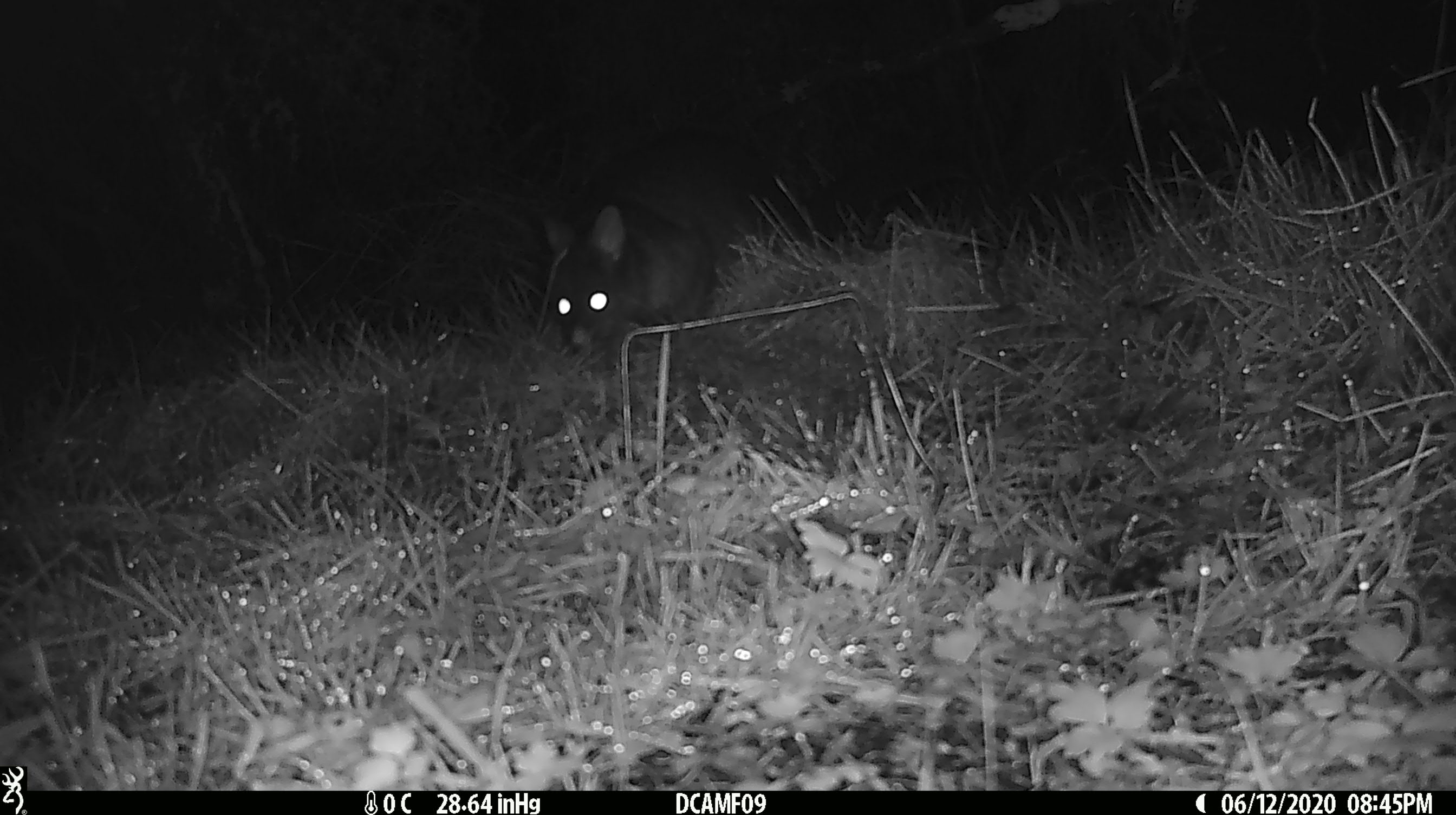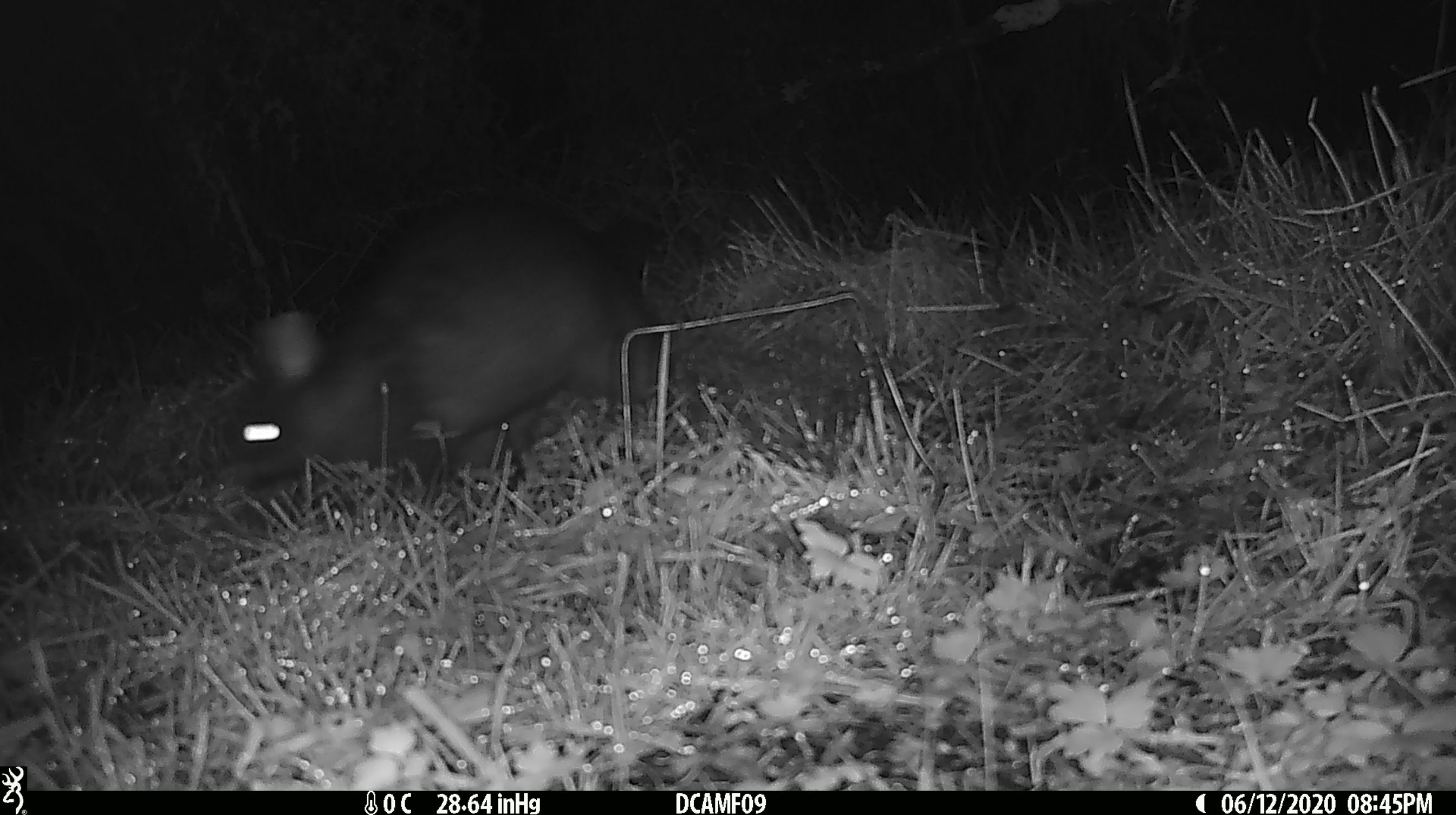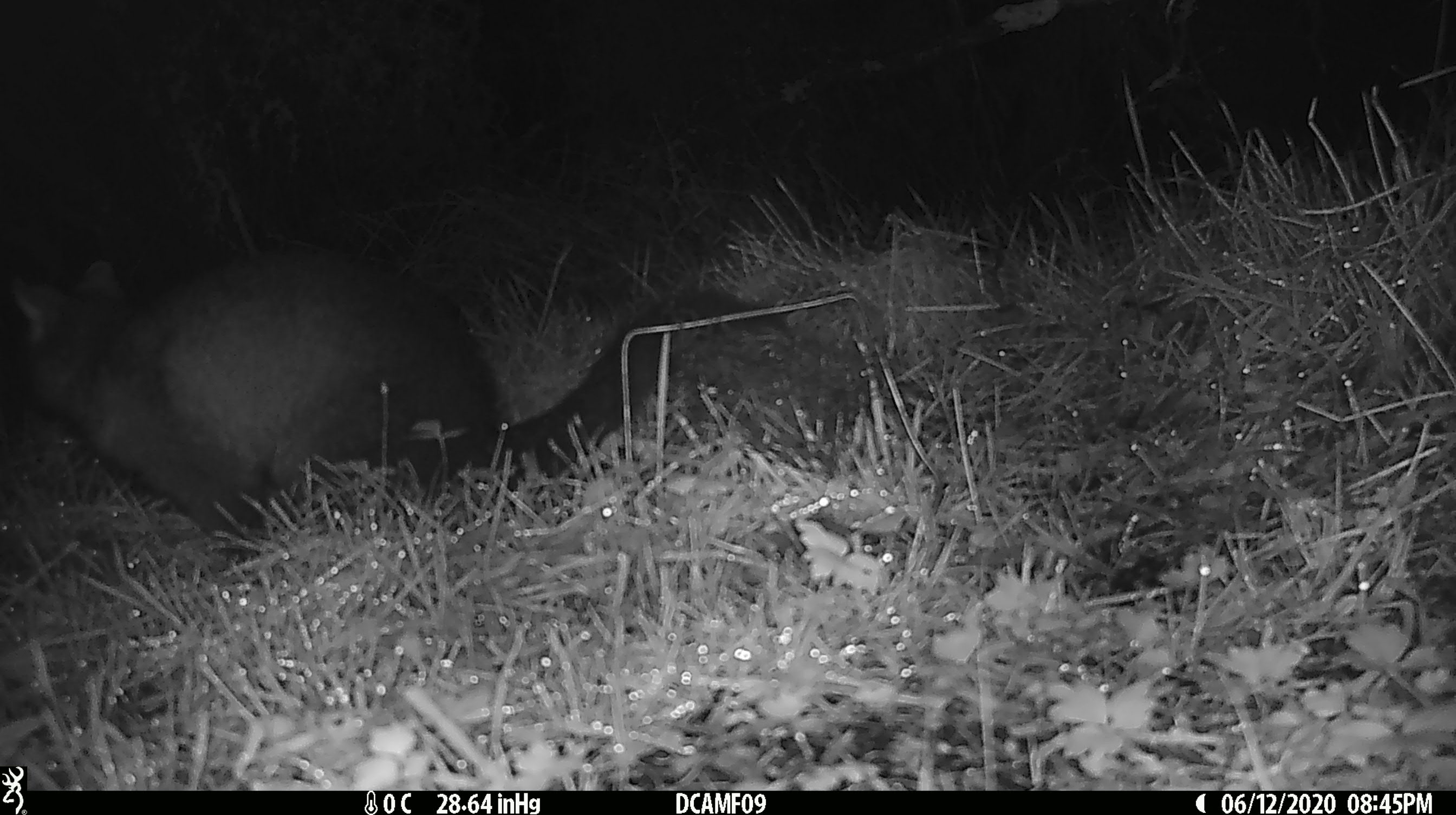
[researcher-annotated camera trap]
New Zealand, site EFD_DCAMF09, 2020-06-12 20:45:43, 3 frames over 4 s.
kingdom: Animalia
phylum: Chordata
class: Mammalia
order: Diprotodontia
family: Phalangeridae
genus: Trichosurus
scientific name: Trichosurus vulpecula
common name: common brushtail possum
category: possum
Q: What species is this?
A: Possum (common brushtail possum) (Trichosurus vulpecula).